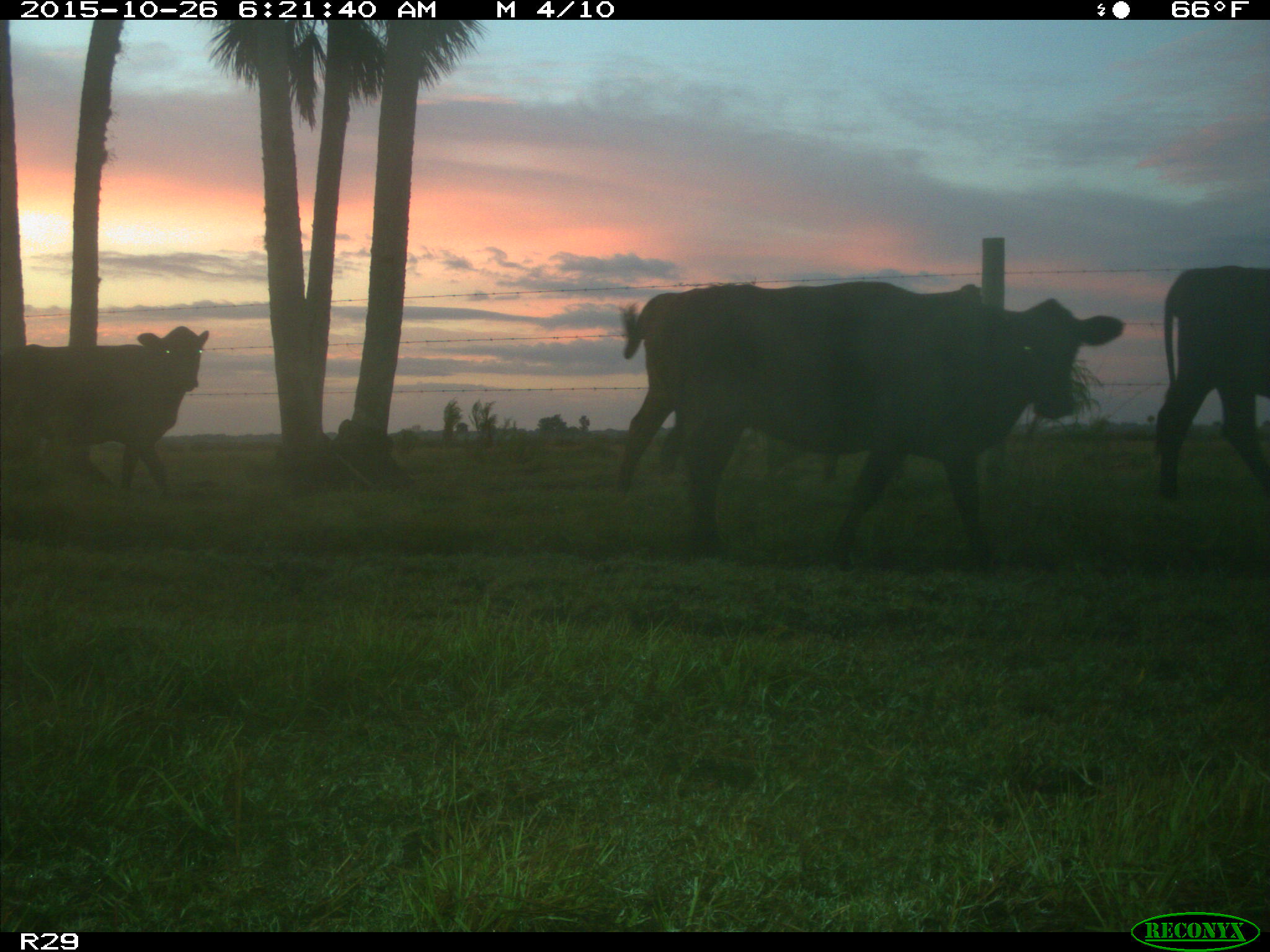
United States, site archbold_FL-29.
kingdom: Animalia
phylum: Chordata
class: Mammalia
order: Artiodactyla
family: Bovidae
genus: Bos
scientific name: Bos taurus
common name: domestic cow